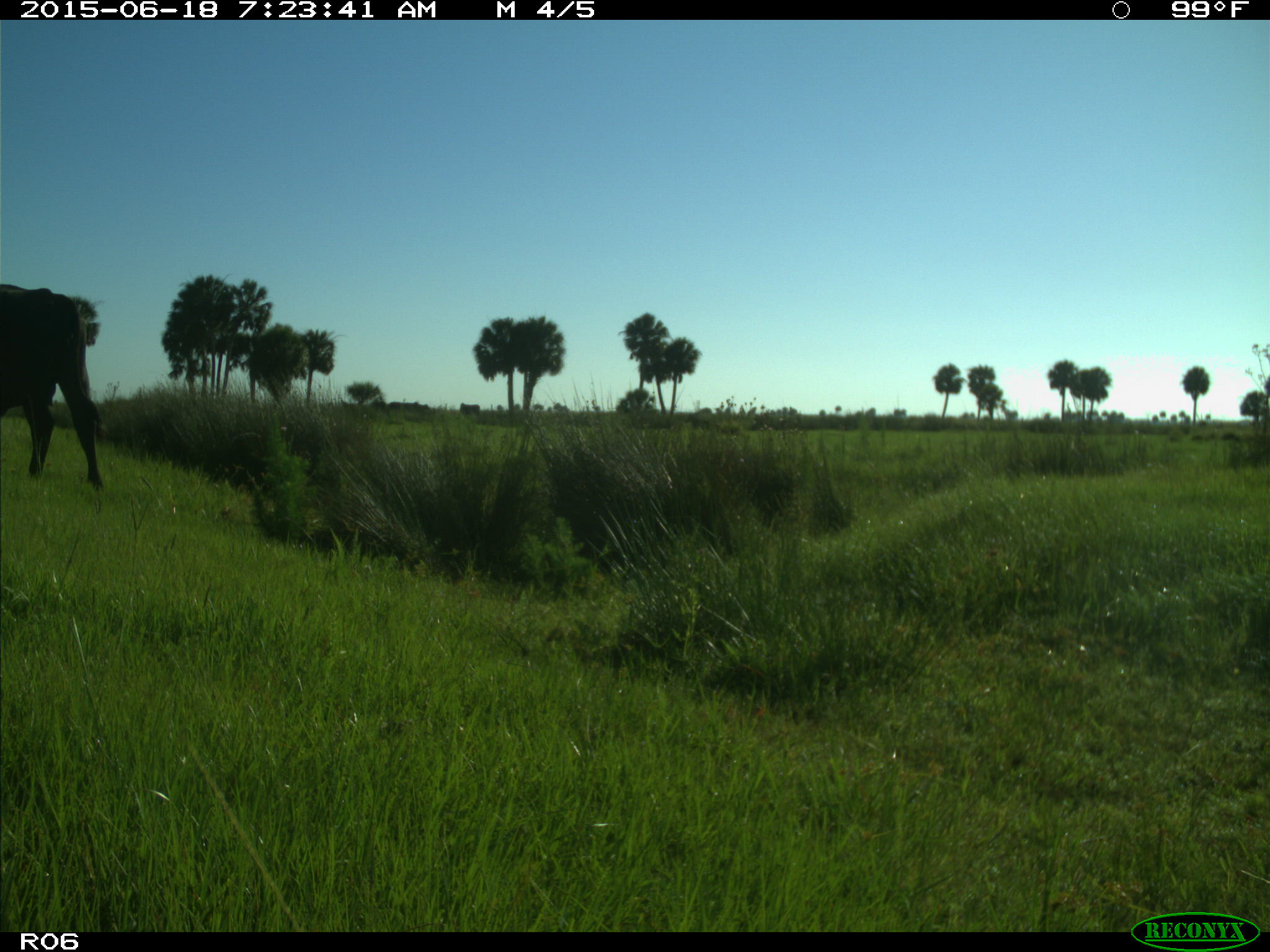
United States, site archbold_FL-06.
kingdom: Animalia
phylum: Chordata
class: Mammalia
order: Artiodactyla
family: Bovidae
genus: Bos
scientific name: Bos taurus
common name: domestic cow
Bos taurus (domestic cow).